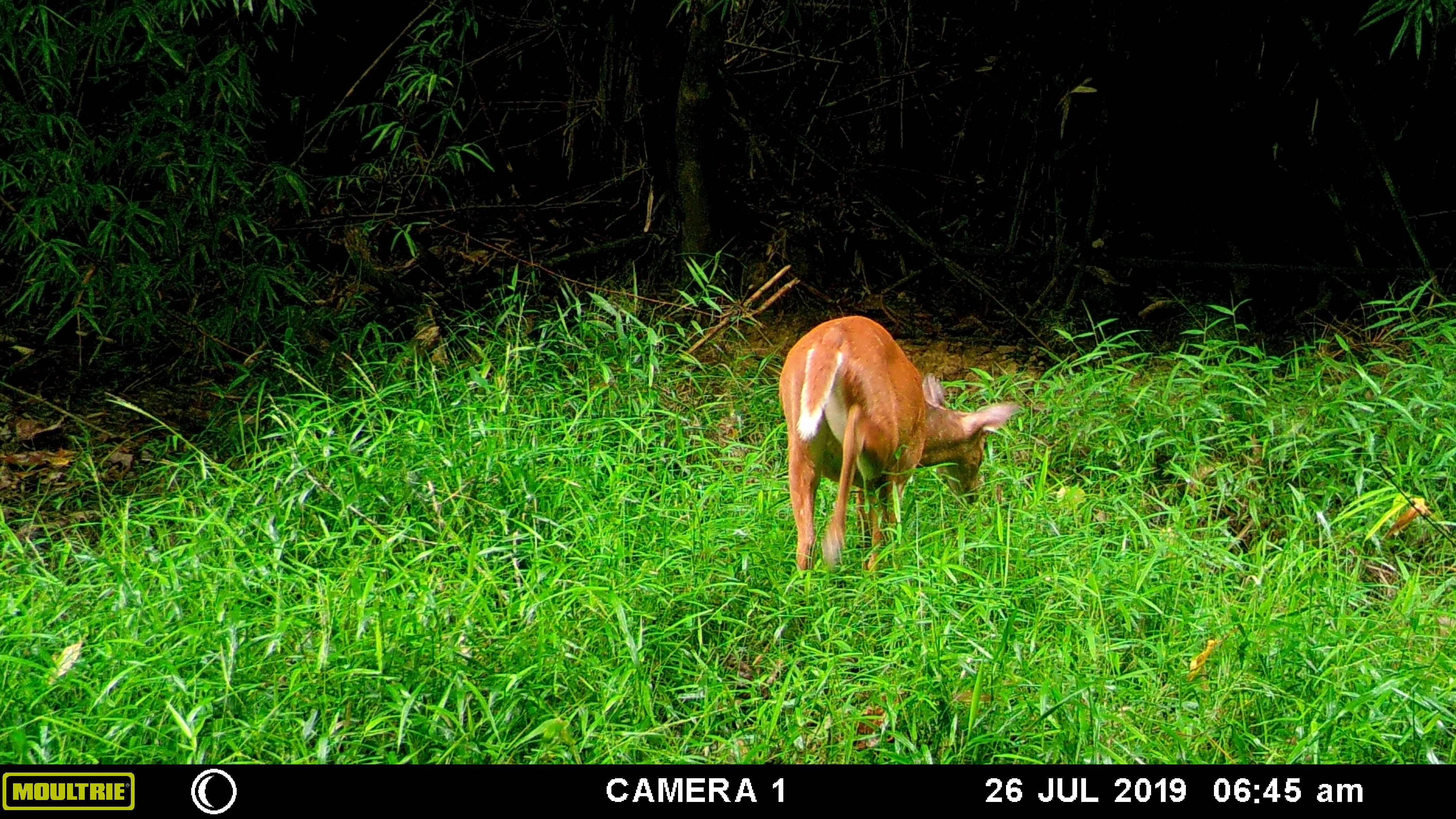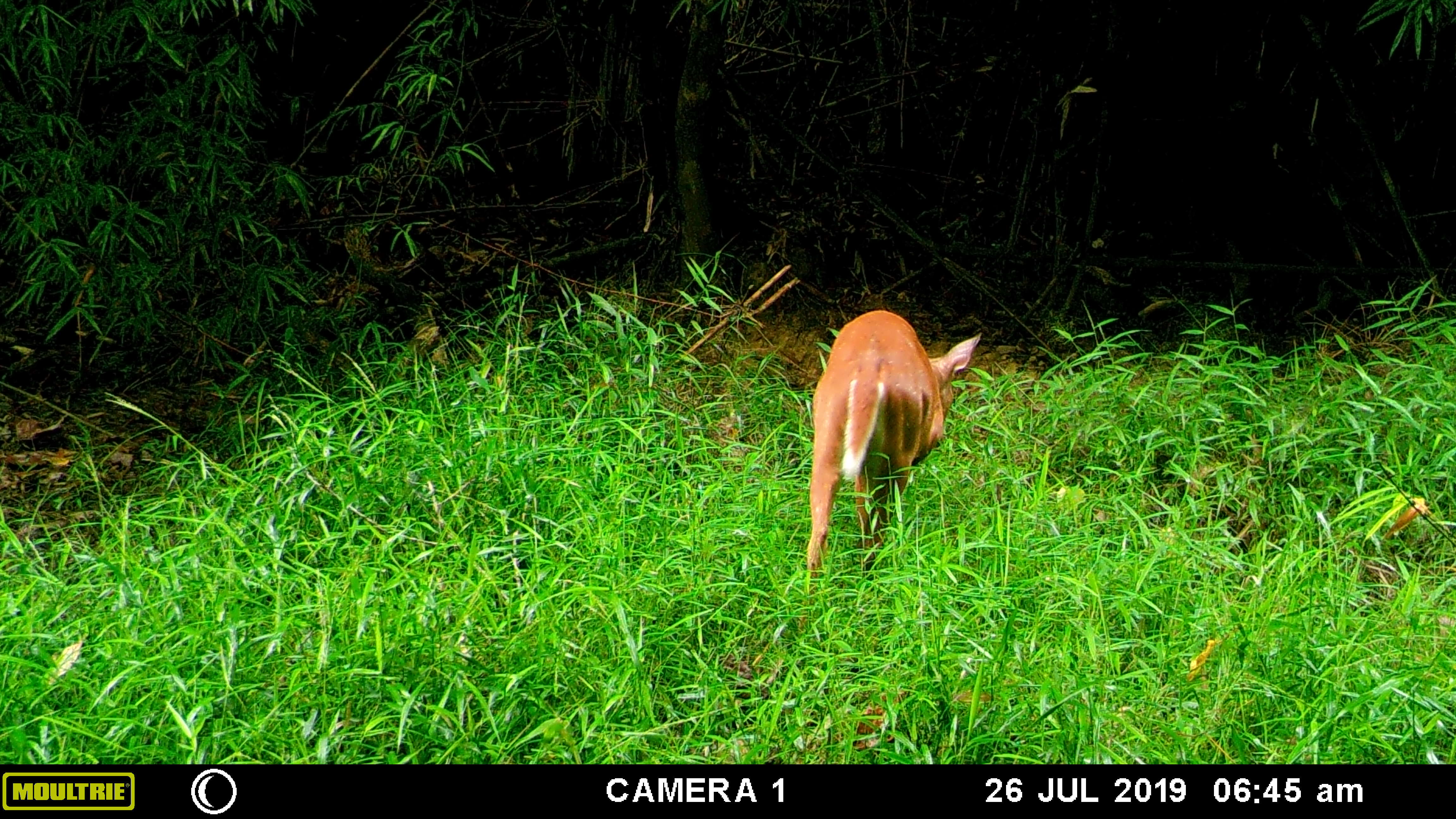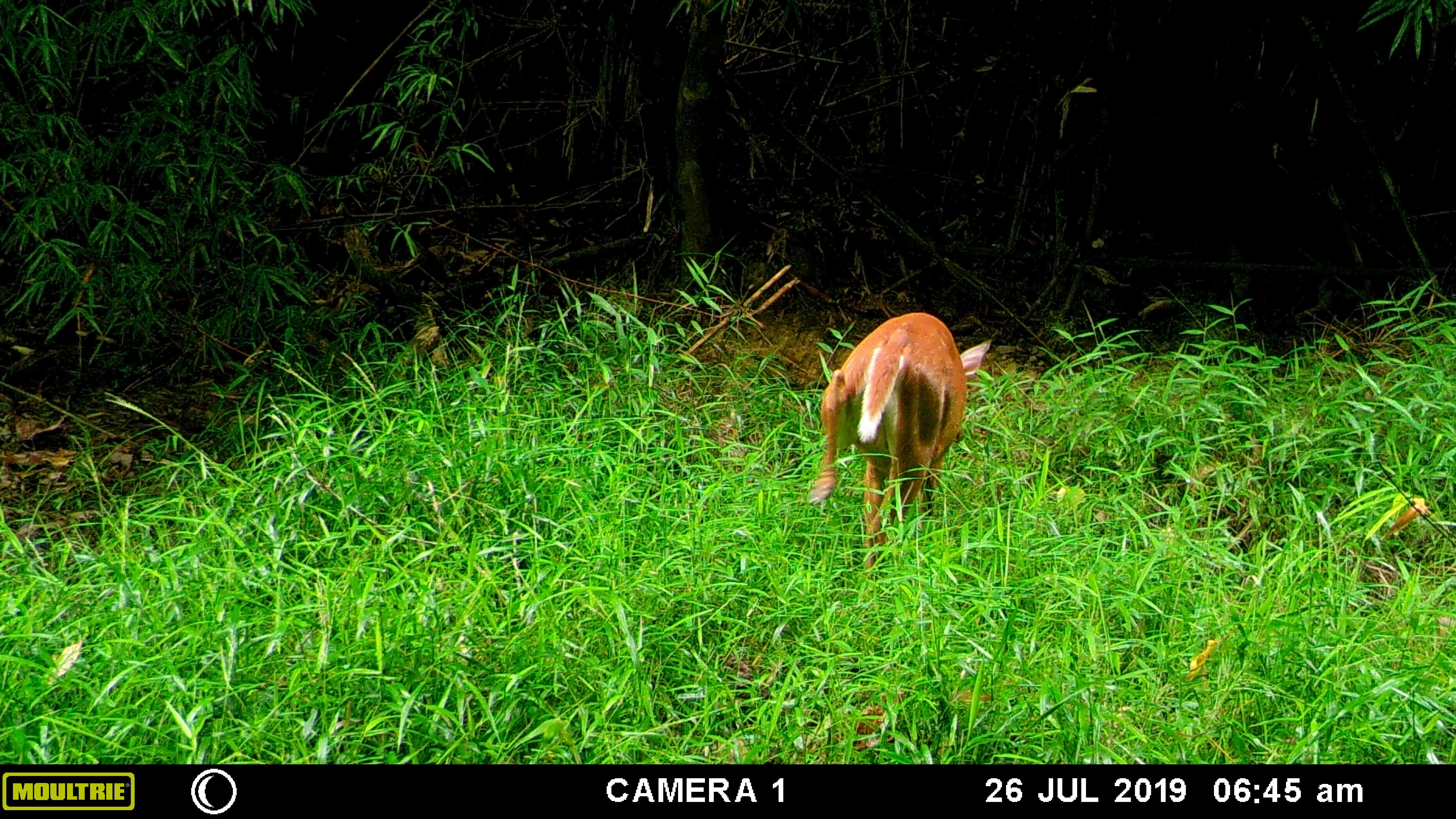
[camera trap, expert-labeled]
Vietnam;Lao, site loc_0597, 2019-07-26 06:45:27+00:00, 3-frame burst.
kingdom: Animalia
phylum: Chordata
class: Mammalia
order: Artiodactyla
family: Cervidae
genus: Muntiacus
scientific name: Muntiacus muntjak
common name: red muntjac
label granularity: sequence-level